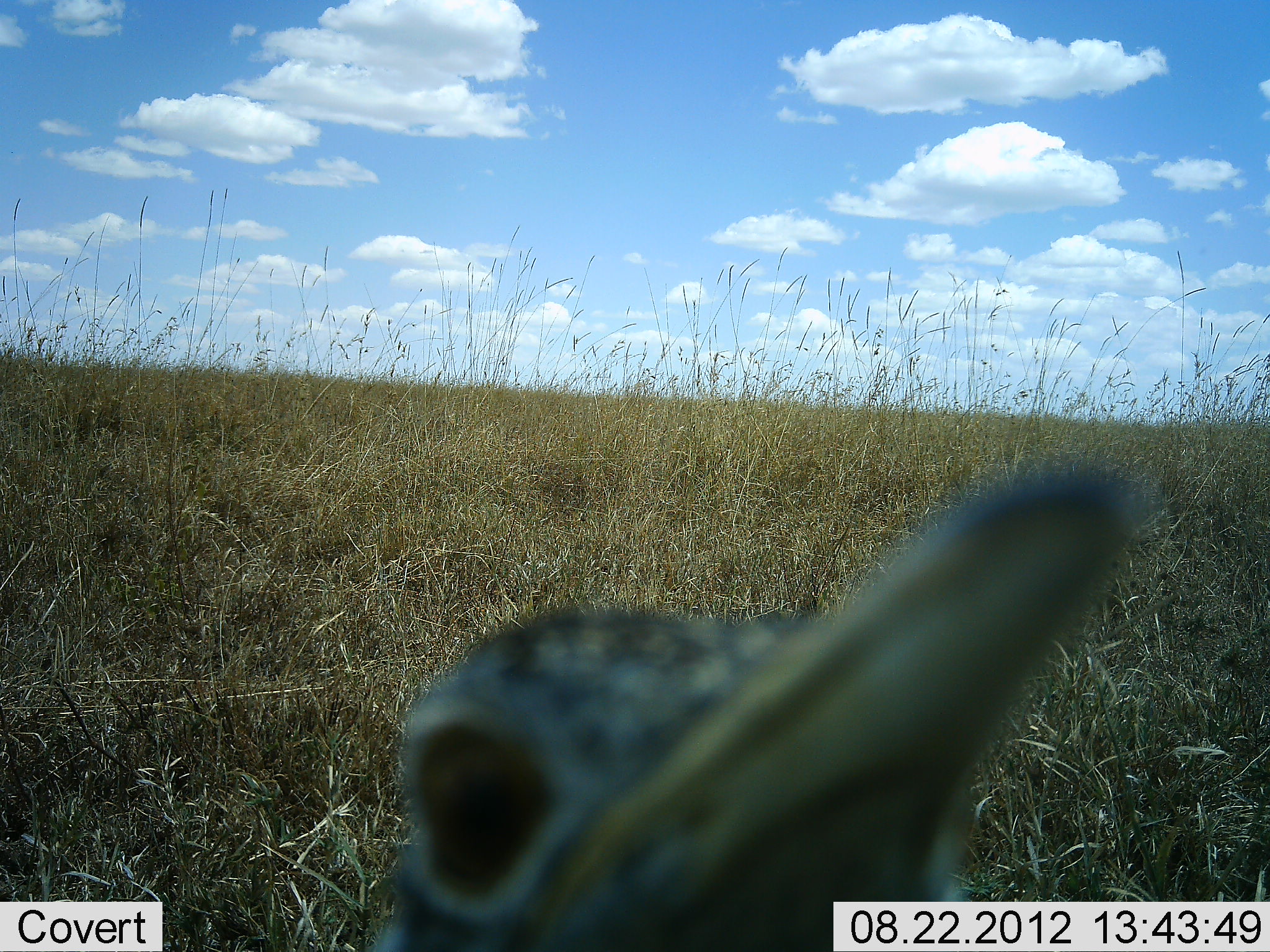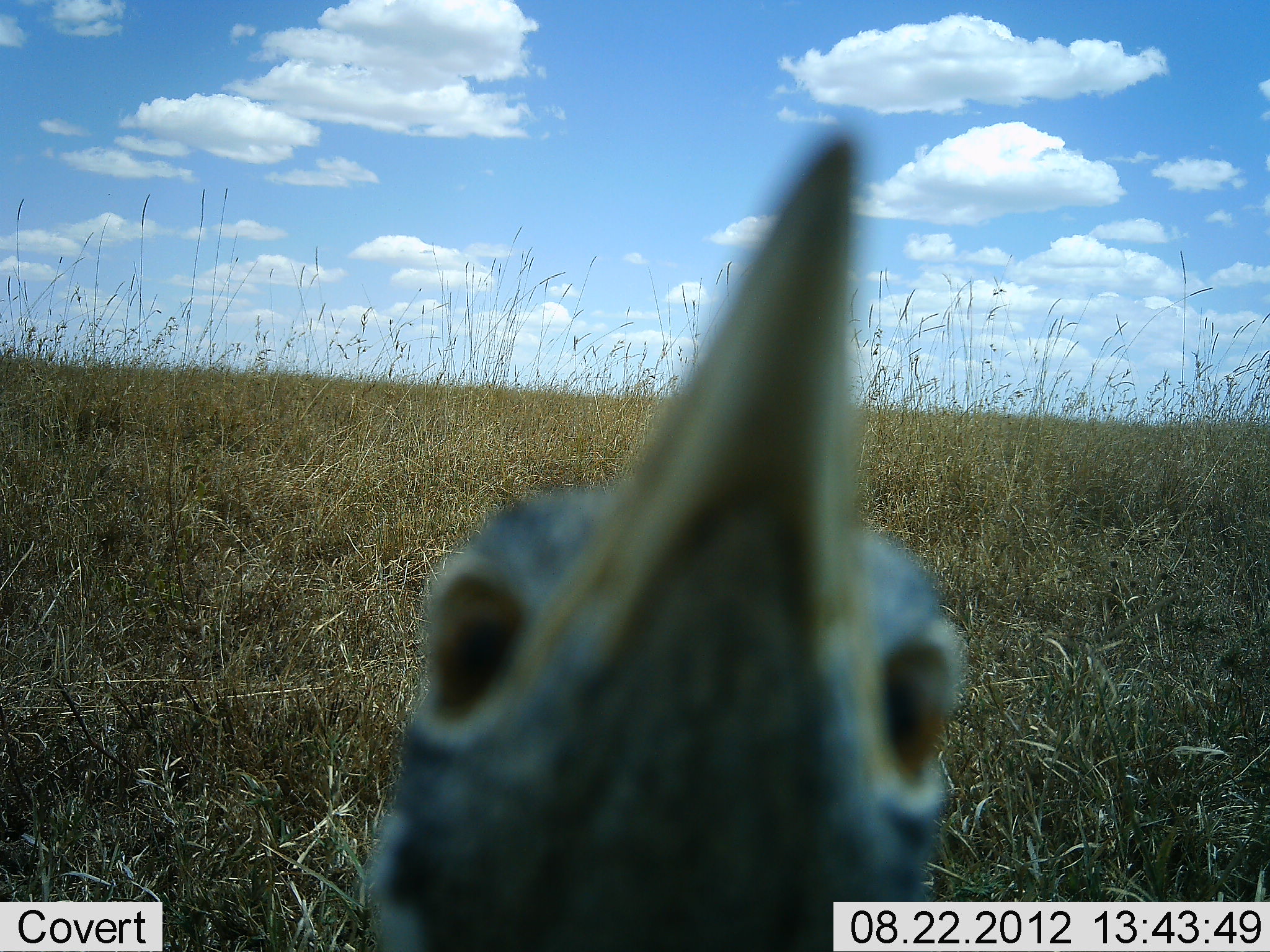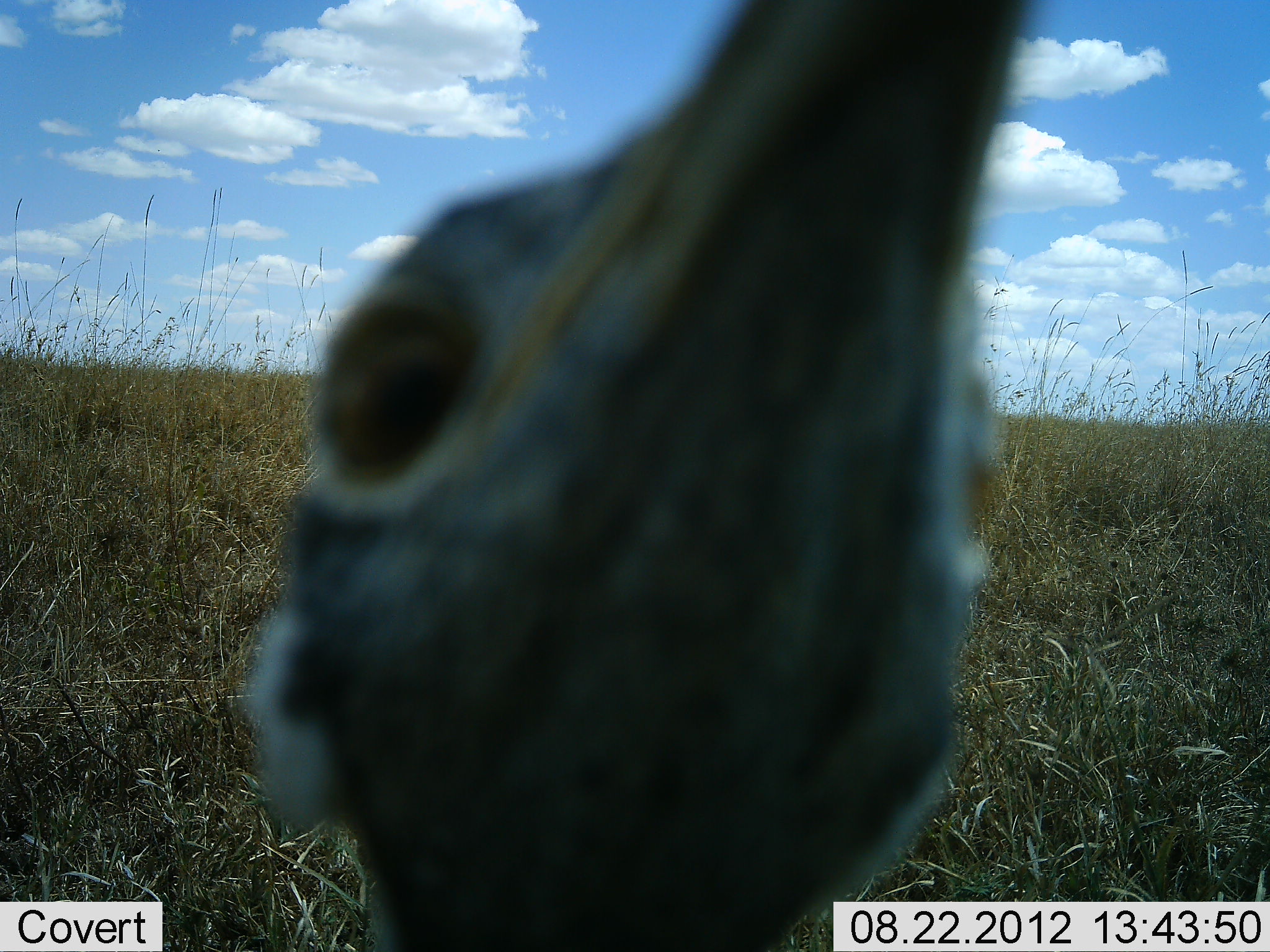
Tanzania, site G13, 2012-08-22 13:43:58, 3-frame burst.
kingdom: Animalia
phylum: Chordata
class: Aves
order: Otidiformes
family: Otididae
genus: Ardeotis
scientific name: Ardeotis kori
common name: kori bustard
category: koribustard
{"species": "koribustard (kori bustard) (Ardeotis kori)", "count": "1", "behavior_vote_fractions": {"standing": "60%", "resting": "0%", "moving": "10%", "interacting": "30%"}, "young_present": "0%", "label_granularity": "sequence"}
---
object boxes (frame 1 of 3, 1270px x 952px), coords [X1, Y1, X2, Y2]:
animal: [376, 462, 1153, 952]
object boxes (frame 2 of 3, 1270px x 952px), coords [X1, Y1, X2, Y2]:
animal: [364, 130, 969, 952]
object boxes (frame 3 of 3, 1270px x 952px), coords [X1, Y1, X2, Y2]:
animal: [240, 0, 1057, 951]